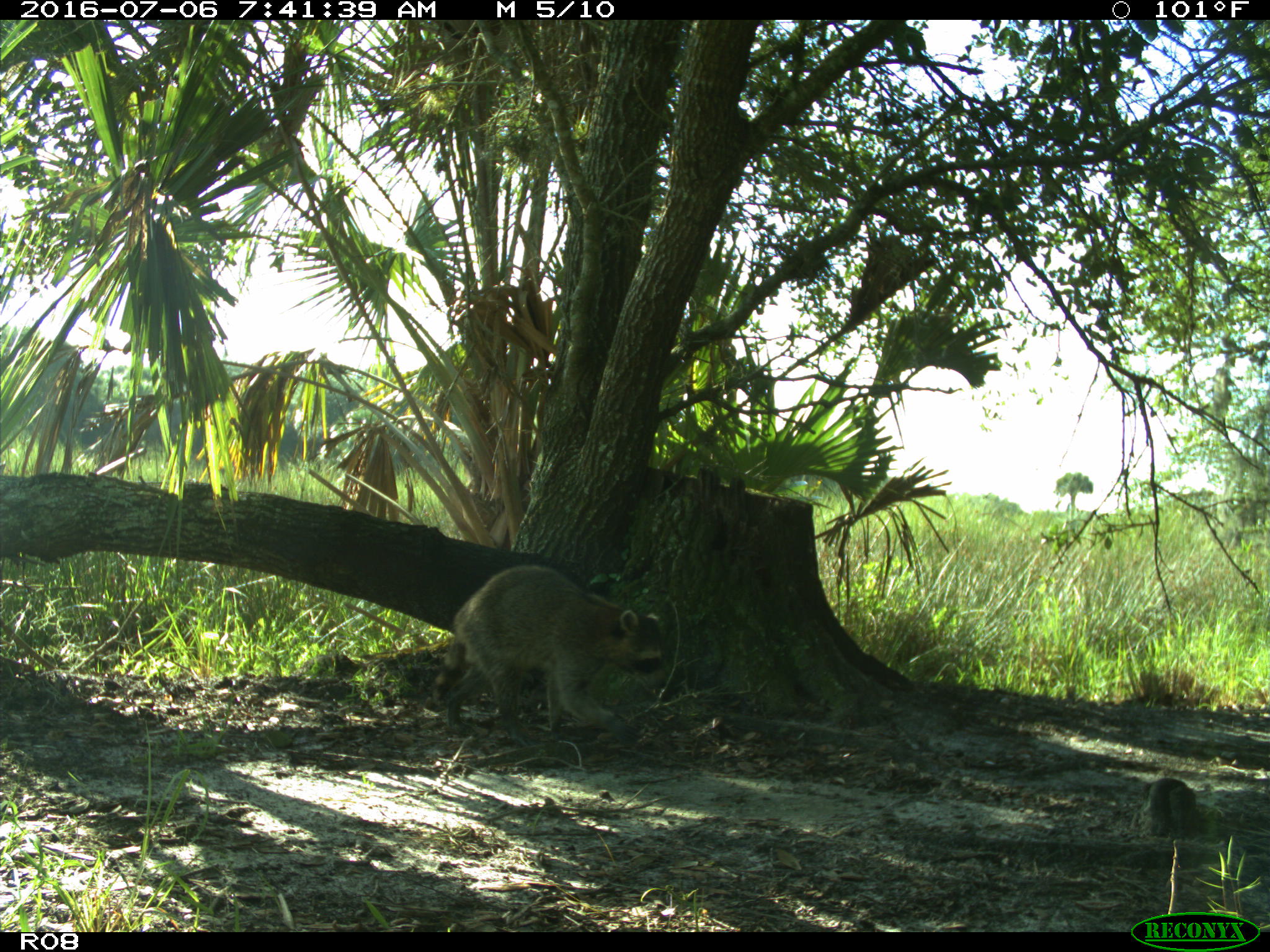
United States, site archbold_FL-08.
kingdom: Animalia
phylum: Chordata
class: Mammalia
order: Carnivora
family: Procyonidae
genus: Procyon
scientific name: Procyon lotor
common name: common raccoon